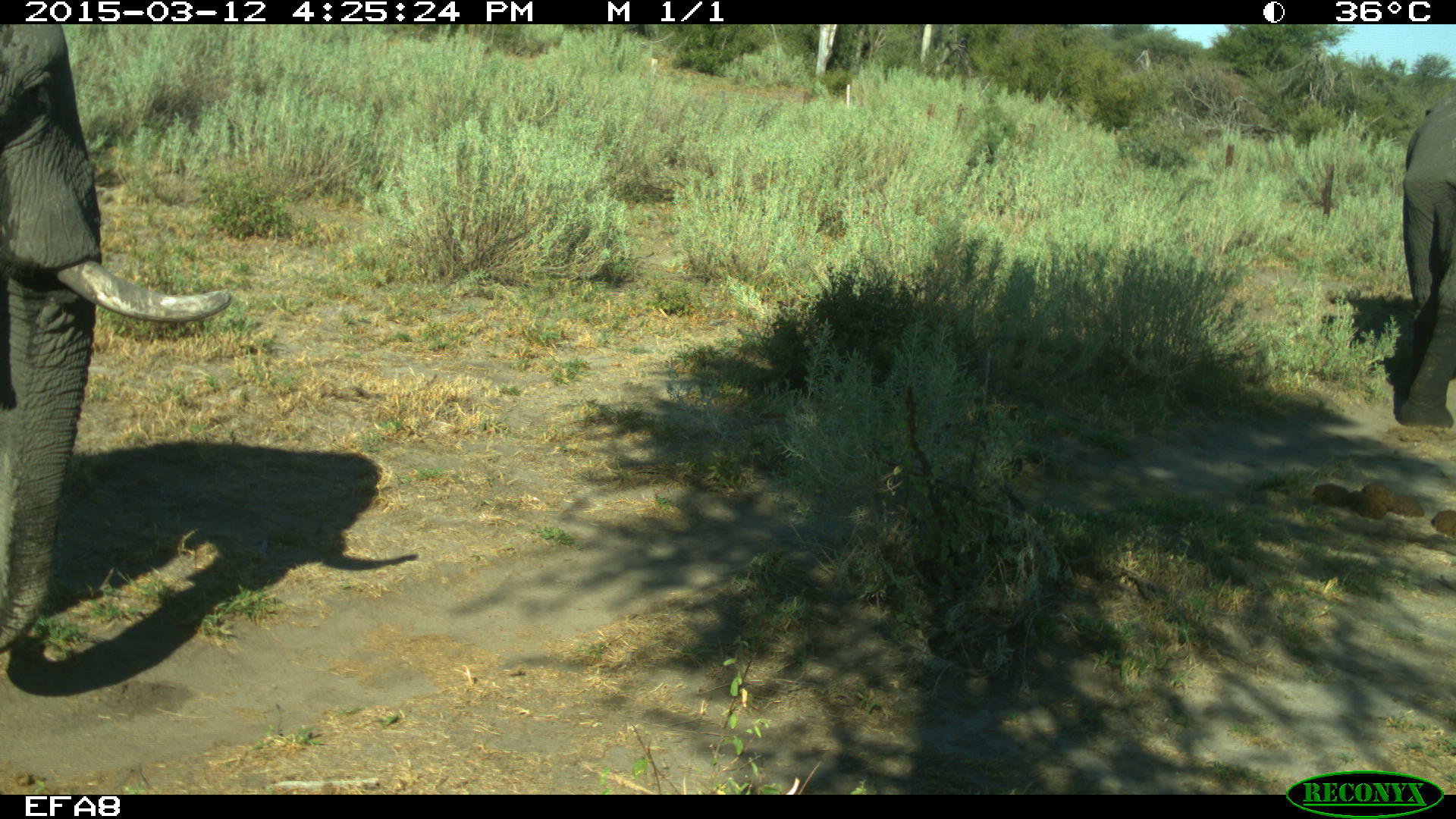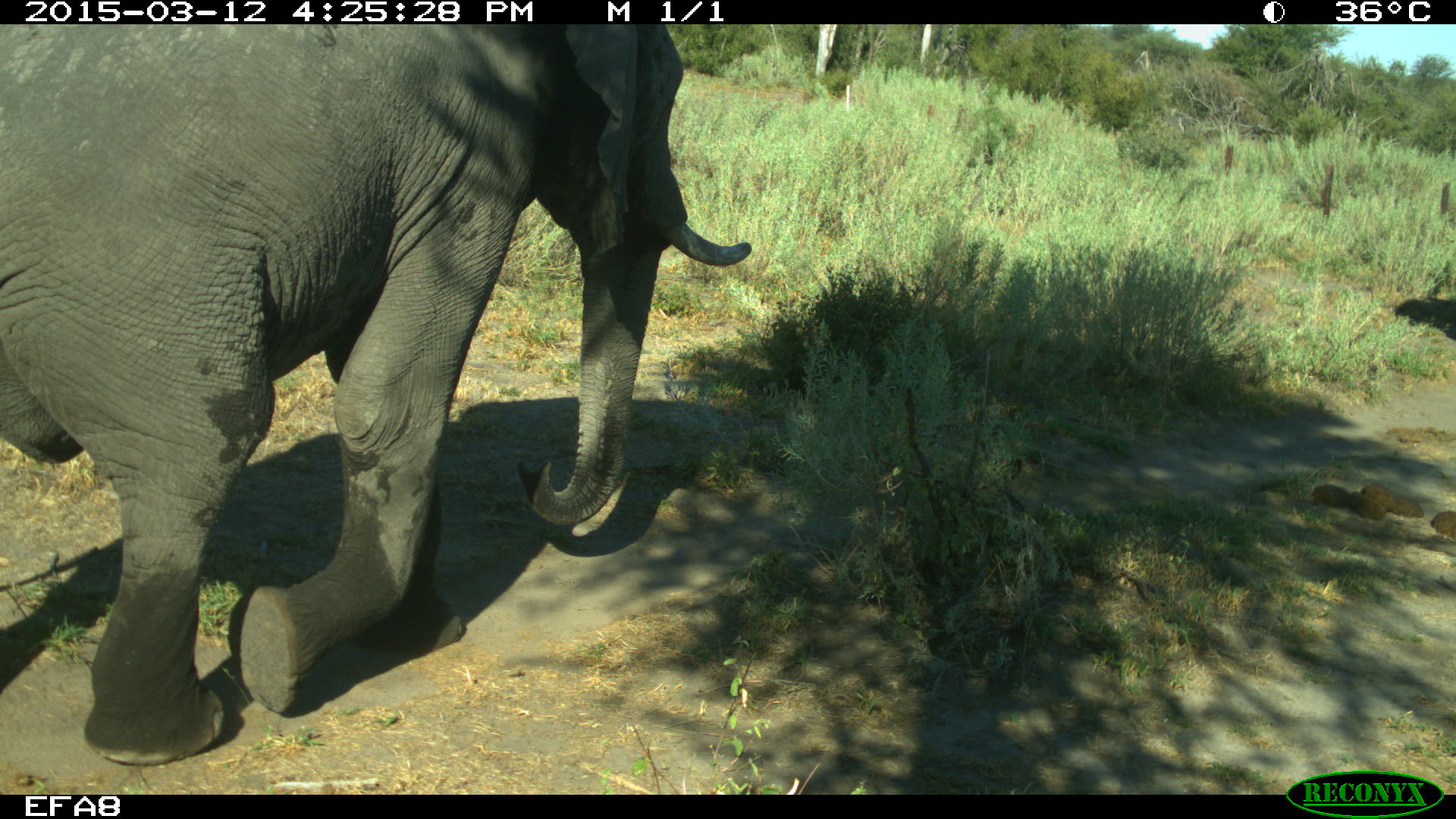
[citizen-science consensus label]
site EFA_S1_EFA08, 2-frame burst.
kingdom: Animalia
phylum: Chordata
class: Mammalia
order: Proboscidea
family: Elephantidae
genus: Loxodonta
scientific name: Loxodonta africana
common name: african bush elephant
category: elephant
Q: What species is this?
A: Elephant (african bush elephant) (Loxodonta africana).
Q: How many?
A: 2.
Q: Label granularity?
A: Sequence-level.